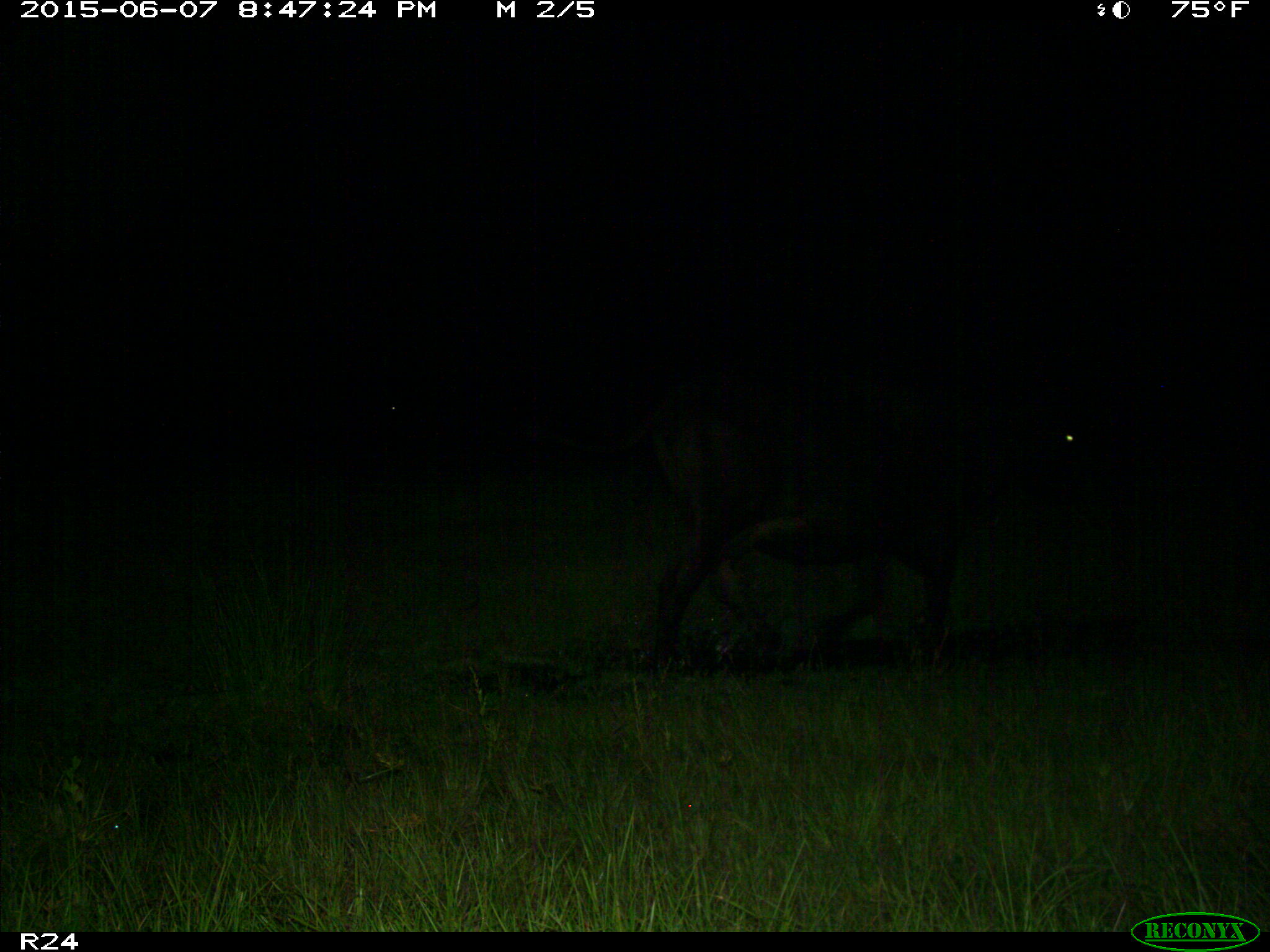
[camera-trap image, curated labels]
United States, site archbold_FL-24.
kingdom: Animalia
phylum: Chordata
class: Mammalia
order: Artiodactyla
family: Bovidae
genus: Bos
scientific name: Bos taurus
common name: domestic cow